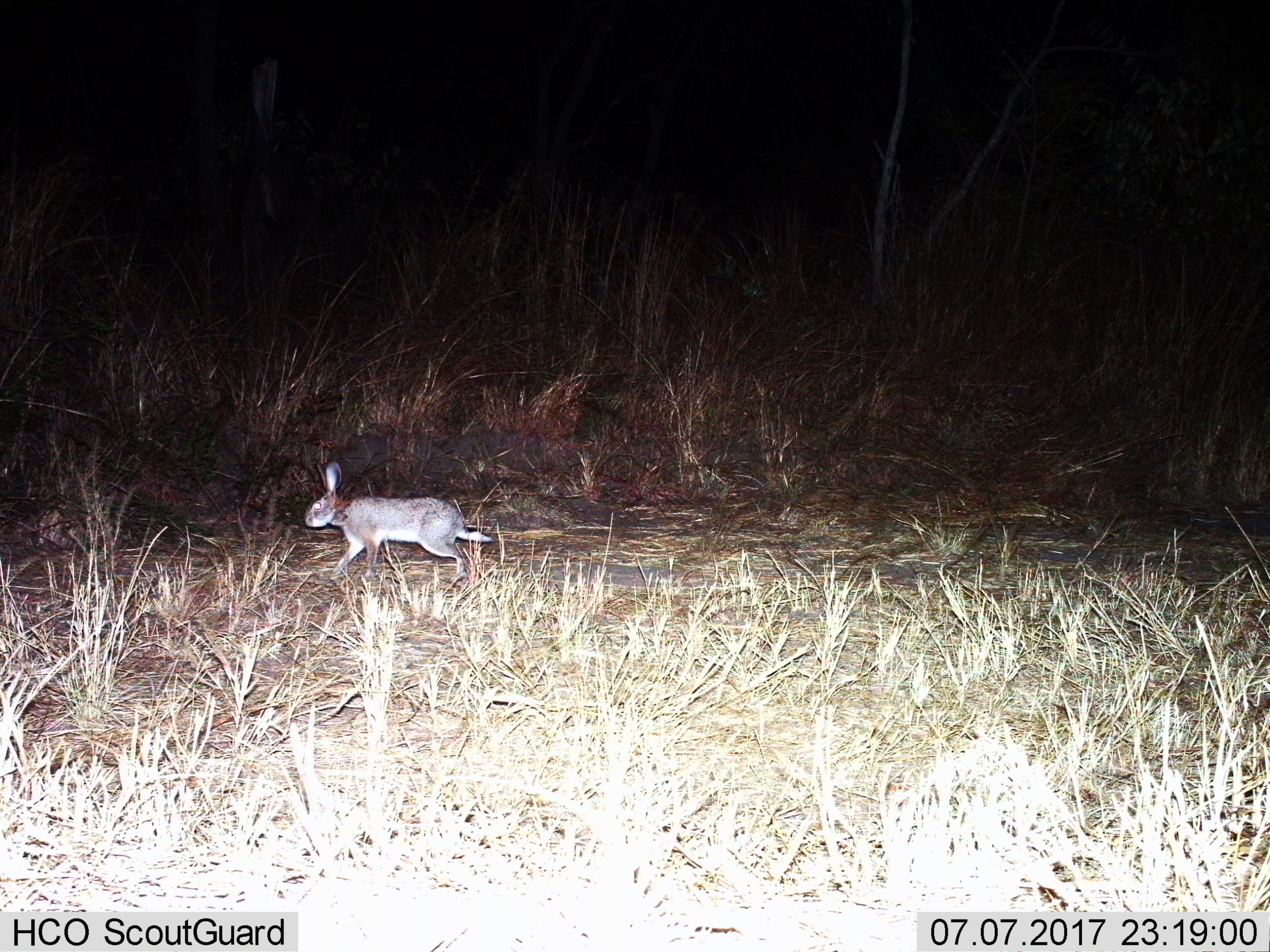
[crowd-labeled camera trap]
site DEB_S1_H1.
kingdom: Animalia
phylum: Chordata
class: Mammalia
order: Lagomorpha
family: Leporidae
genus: Lepus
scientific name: Lepus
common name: hare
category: hareunknown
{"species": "hareunknown (hare) (Lepus)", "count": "1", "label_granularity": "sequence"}